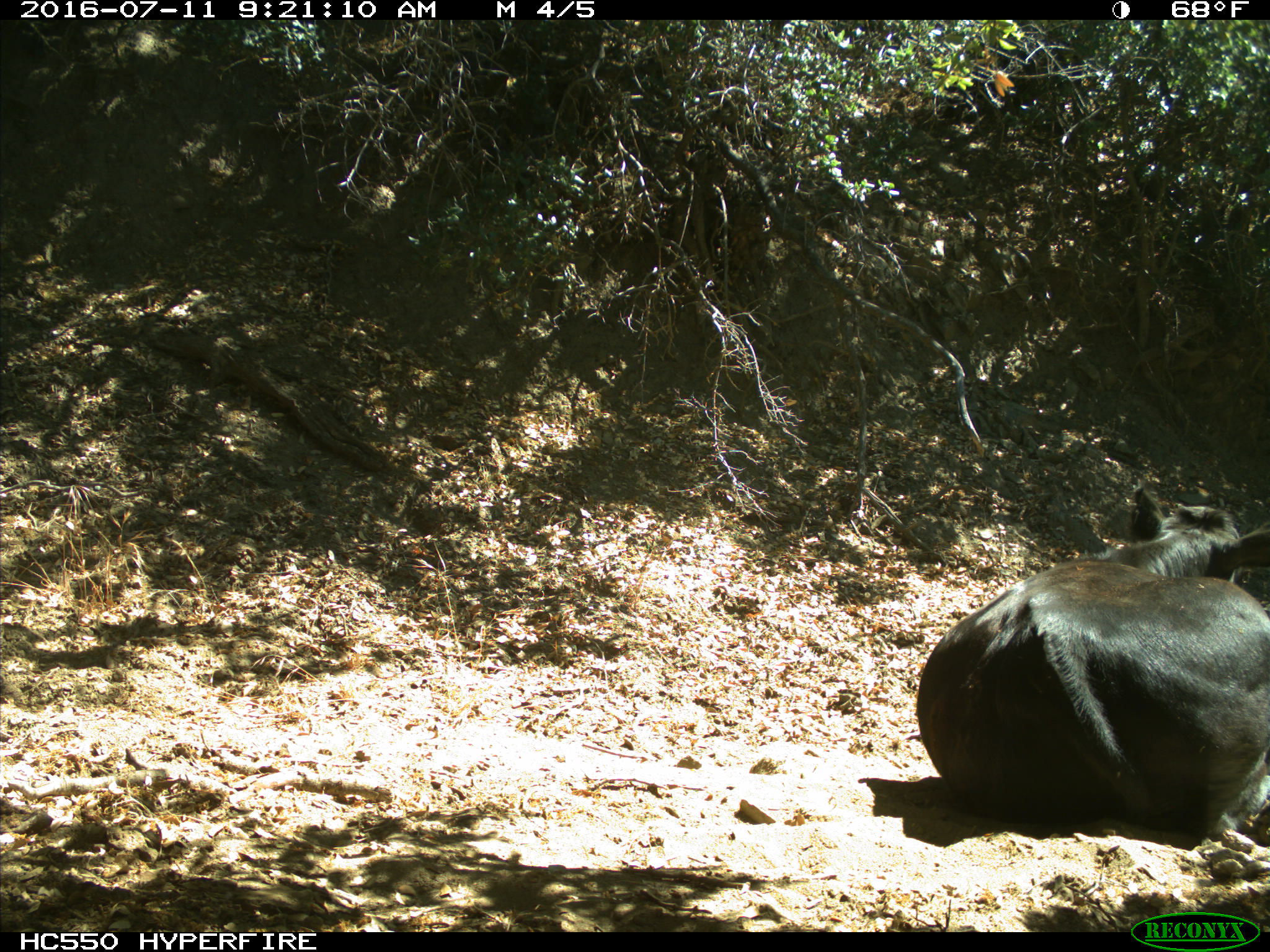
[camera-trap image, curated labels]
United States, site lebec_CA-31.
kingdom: Animalia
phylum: Chordata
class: Mammalia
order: Artiodactyla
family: Bovidae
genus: Bos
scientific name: Bos taurus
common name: domestic cow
Bos taurus (domestic cow).